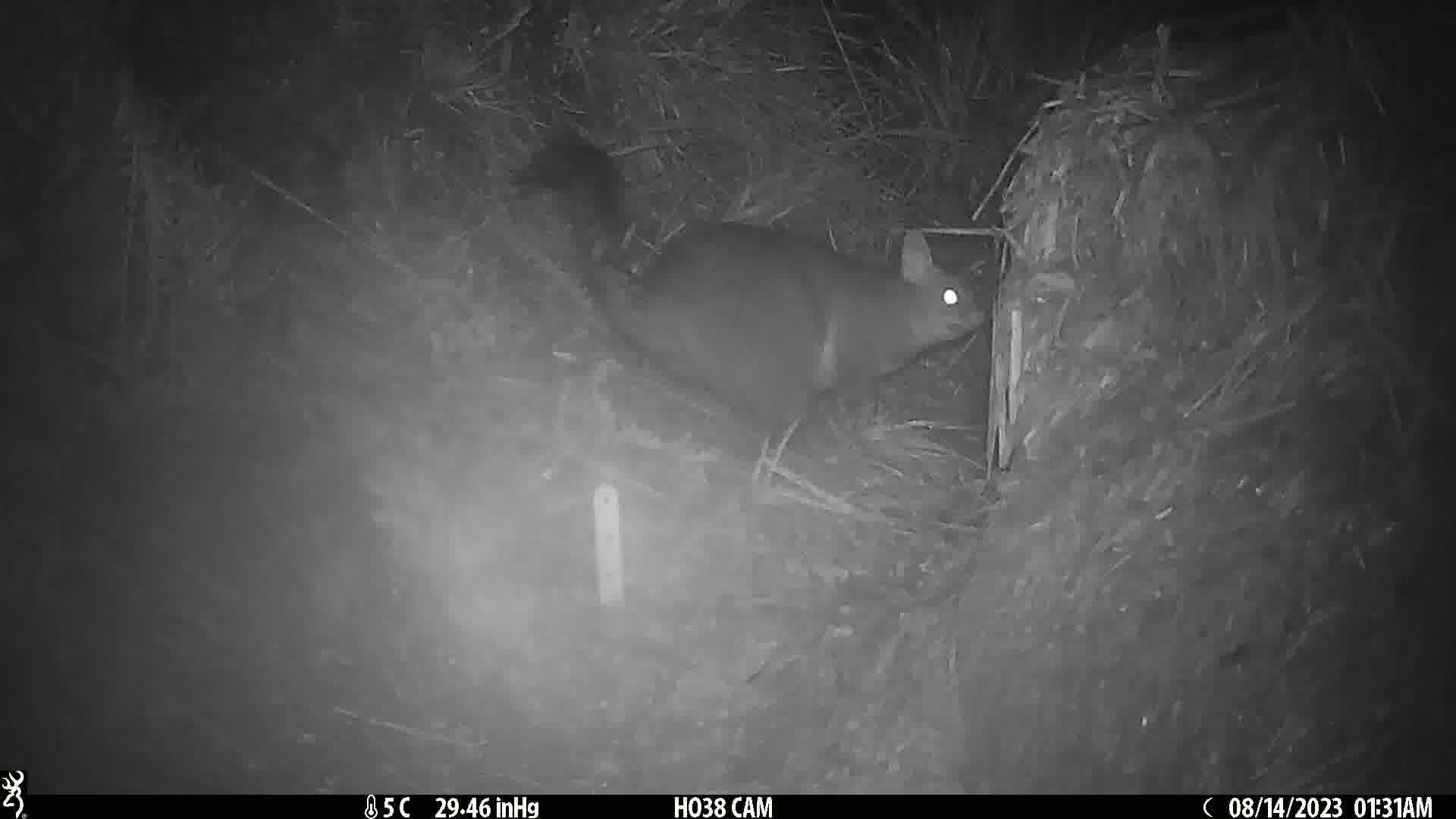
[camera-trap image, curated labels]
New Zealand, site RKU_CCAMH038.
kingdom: Animalia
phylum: Chordata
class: Mammalia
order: Diprotodontia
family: Phalangeridae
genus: Trichosurus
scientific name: Trichosurus vulpecula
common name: common brushtail possum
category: possum